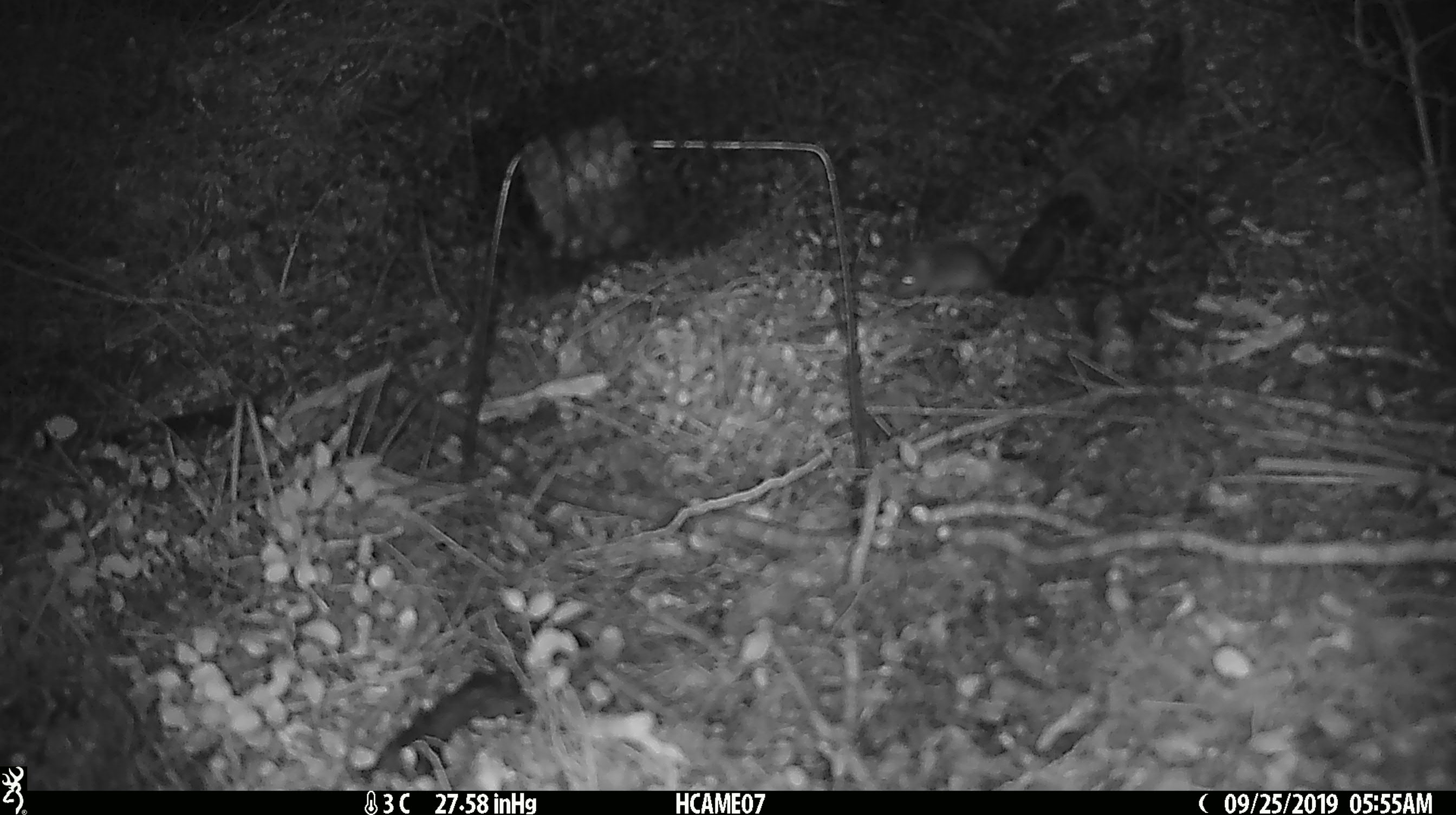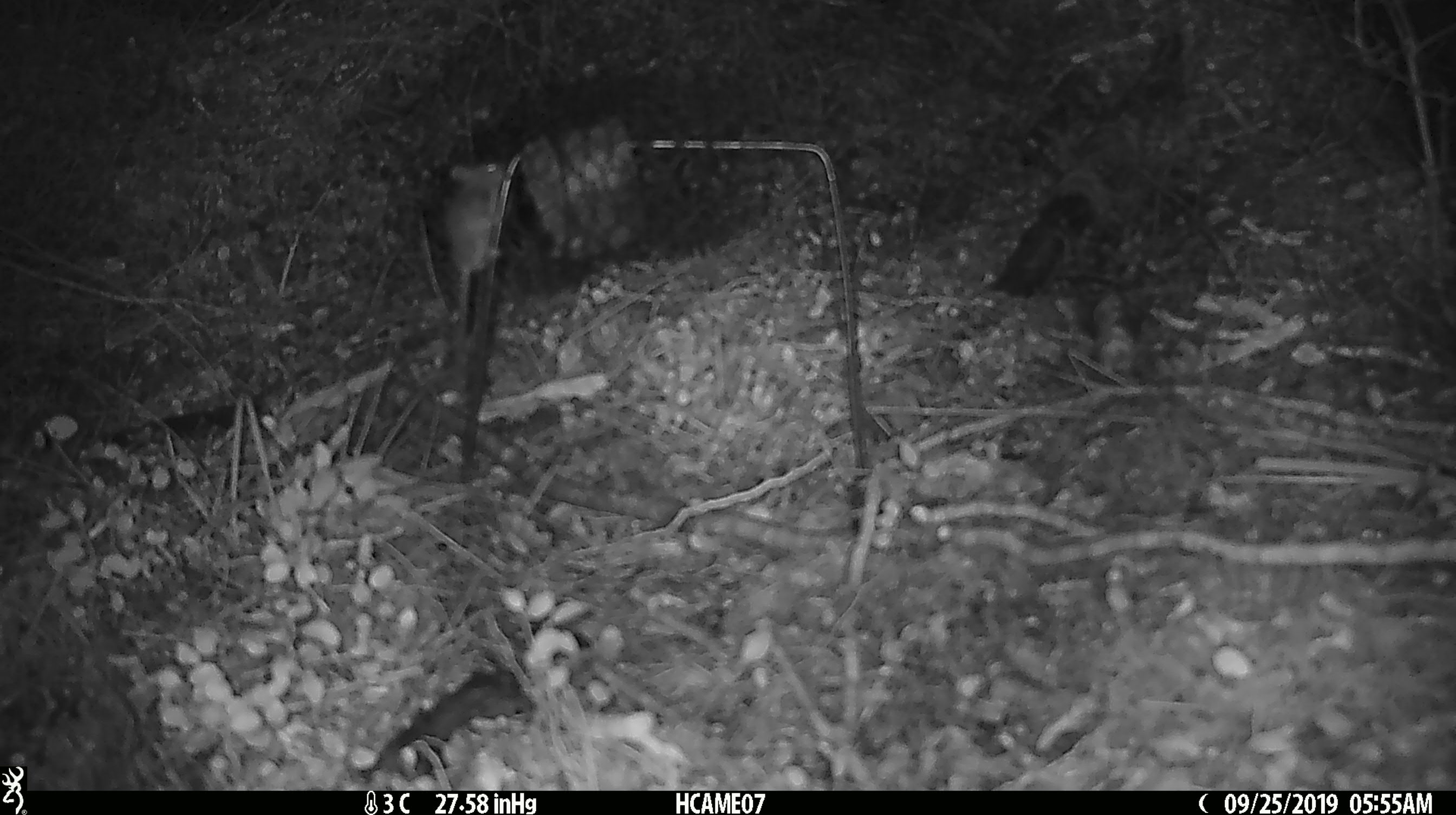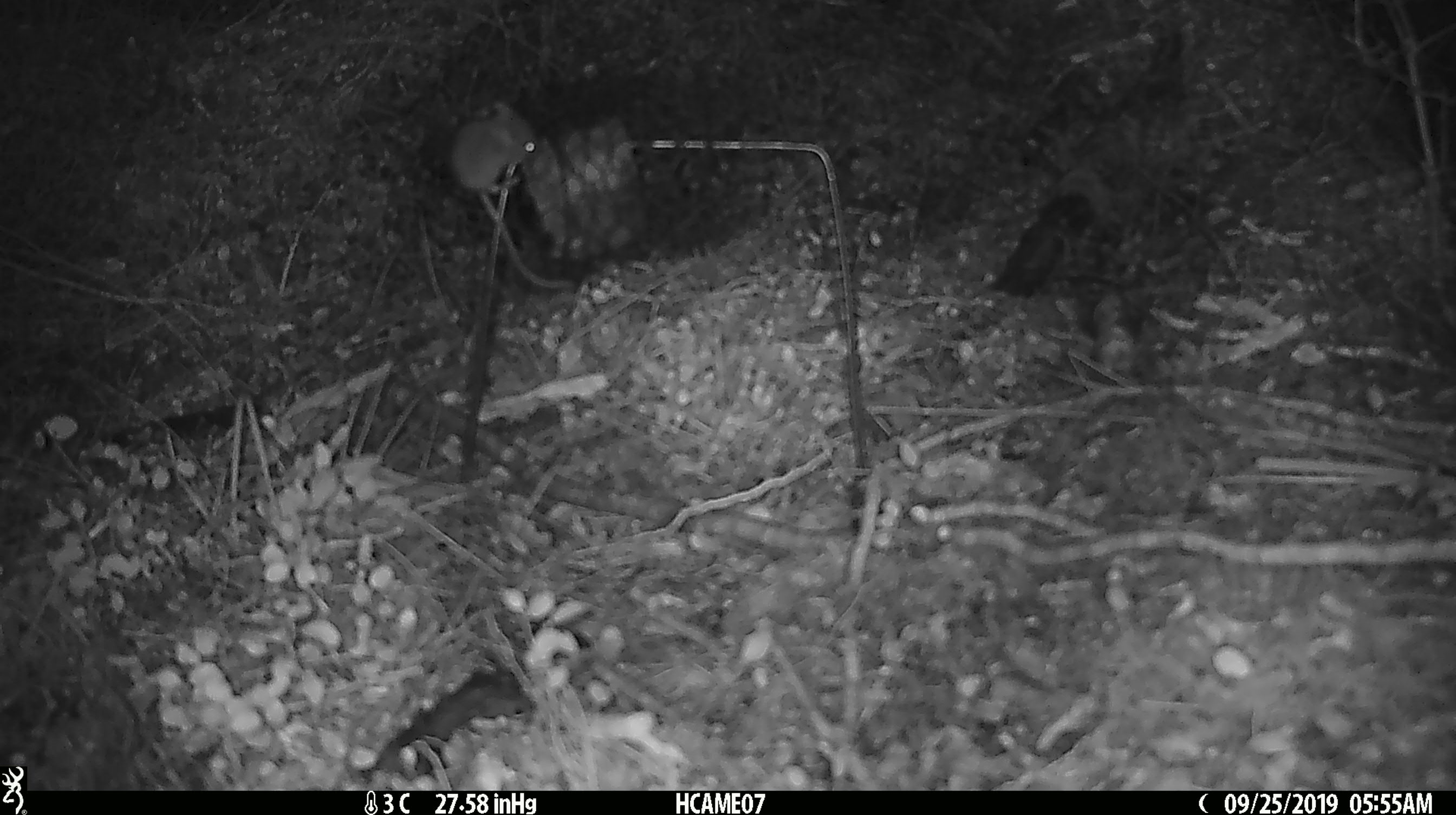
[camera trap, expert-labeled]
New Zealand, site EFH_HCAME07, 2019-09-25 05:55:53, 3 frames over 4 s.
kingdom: Animalia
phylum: Chordata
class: Mammalia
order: Rodentia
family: Muridae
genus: Mus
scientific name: Mus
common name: mouse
Mouse (Mus).